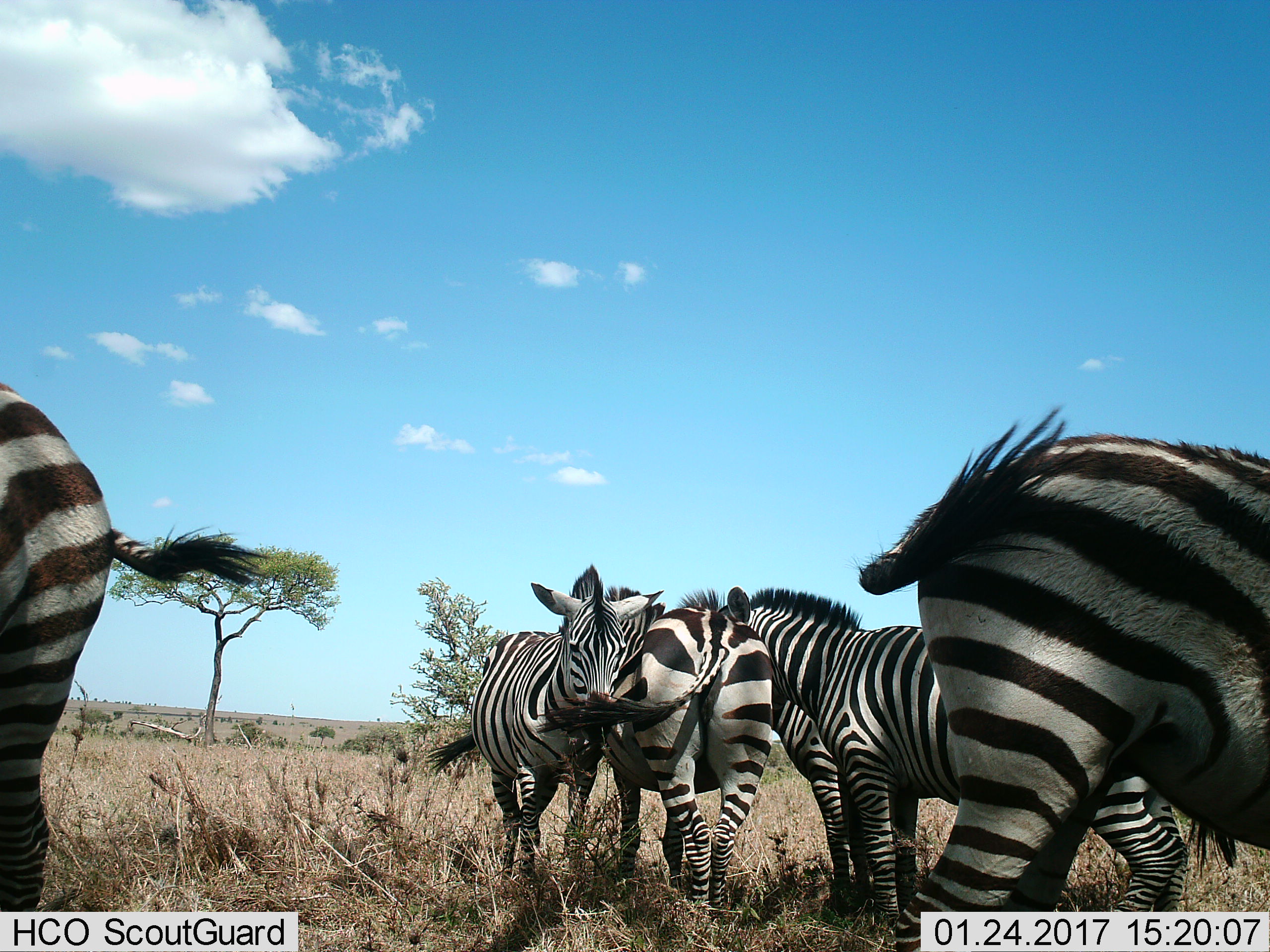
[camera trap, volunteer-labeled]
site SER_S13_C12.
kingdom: Animalia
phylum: Chordata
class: Mammalia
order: Perissodactyla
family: Equidae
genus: Equus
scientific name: Equus quagga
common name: plains zebra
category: zebraplains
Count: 6.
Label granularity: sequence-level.